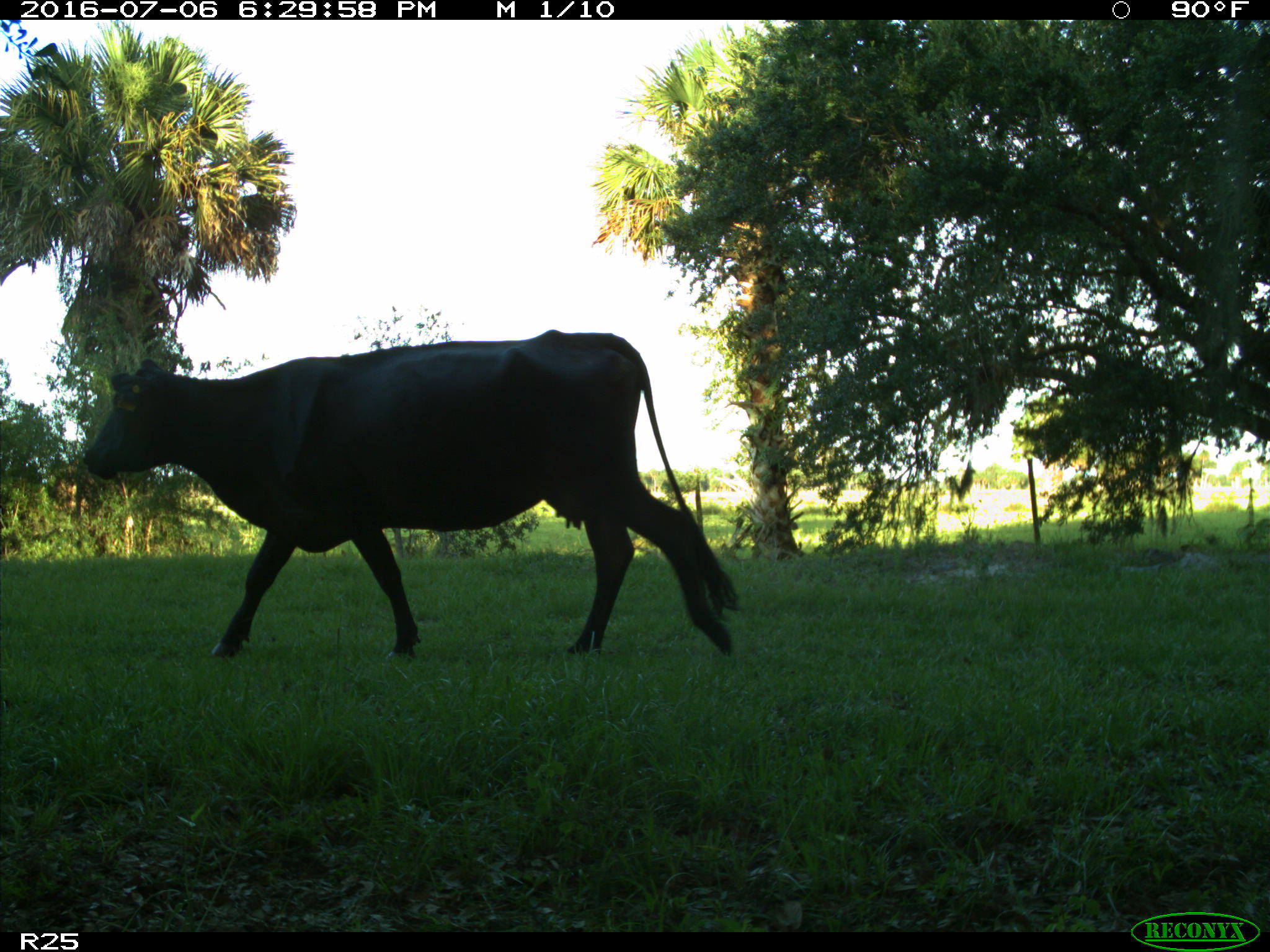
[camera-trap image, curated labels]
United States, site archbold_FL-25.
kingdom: Animalia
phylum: Chordata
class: Mammalia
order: Artiodactyla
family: Bovidae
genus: Bos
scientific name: Bos taurus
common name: domestic cow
Bos taurus (domestic cow).